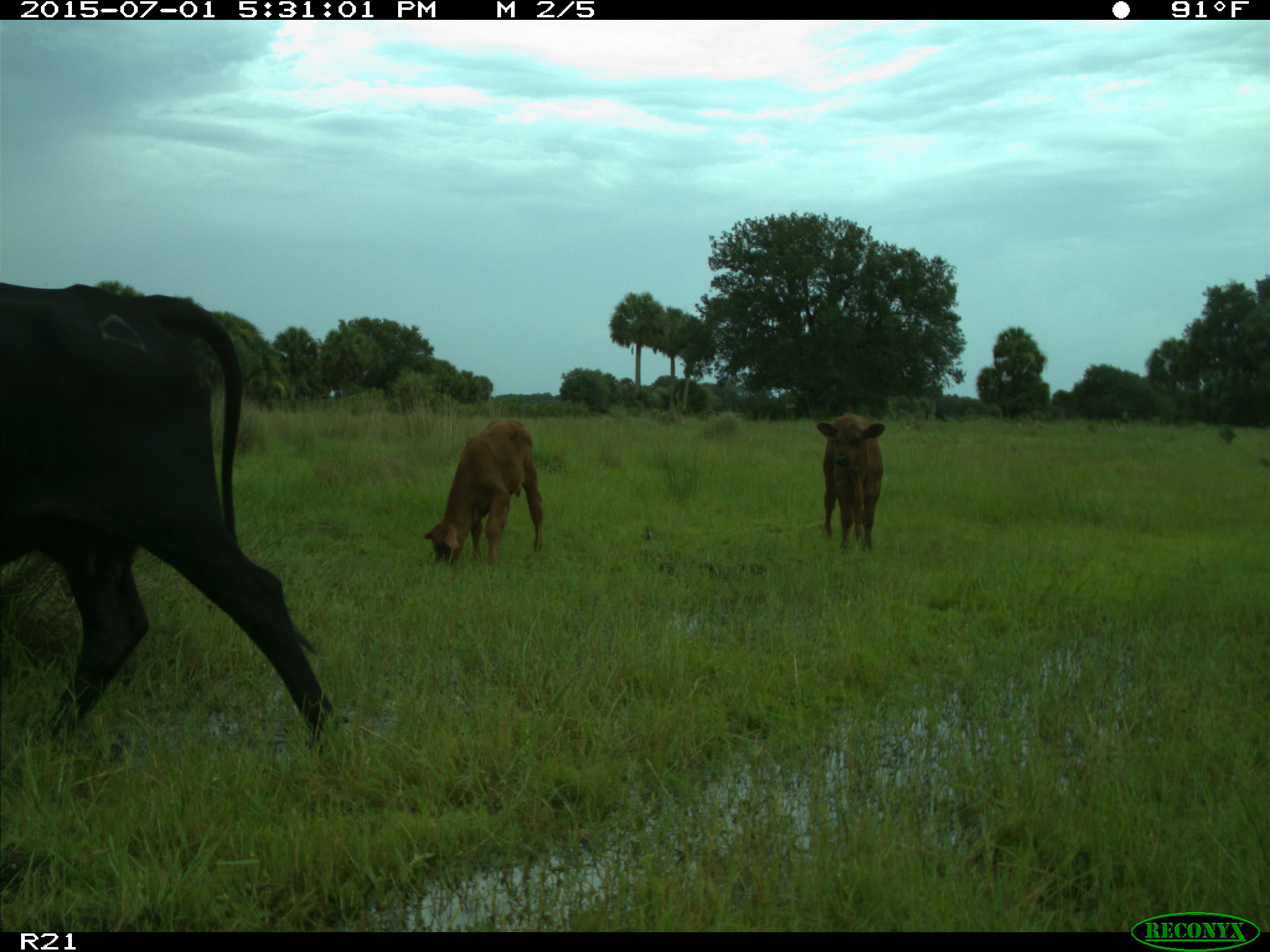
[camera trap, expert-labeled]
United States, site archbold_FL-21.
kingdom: Animalia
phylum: Chordata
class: Mammalia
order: Artiodactyla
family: Bovidae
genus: Bos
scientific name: Bos taurus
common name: domestic cow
Bos taurus (domestic cow).